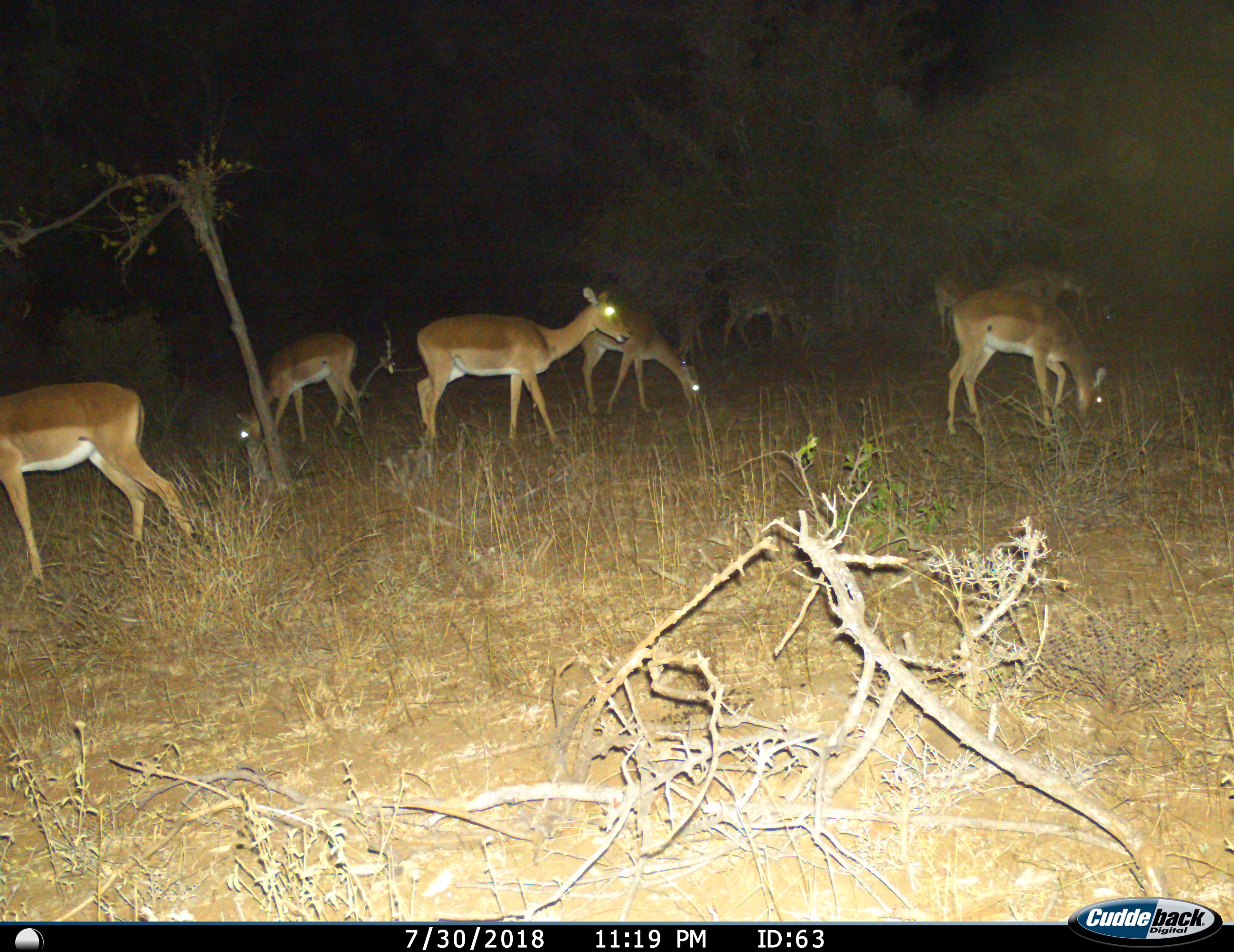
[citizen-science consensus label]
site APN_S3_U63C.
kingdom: Animalia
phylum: Chordata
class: Mammalia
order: Artiodactyla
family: Bovidae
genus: Aepyceros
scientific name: Aepyceros melampus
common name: impala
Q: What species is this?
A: Impala (Aepyceros melampus).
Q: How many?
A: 9.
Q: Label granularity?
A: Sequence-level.